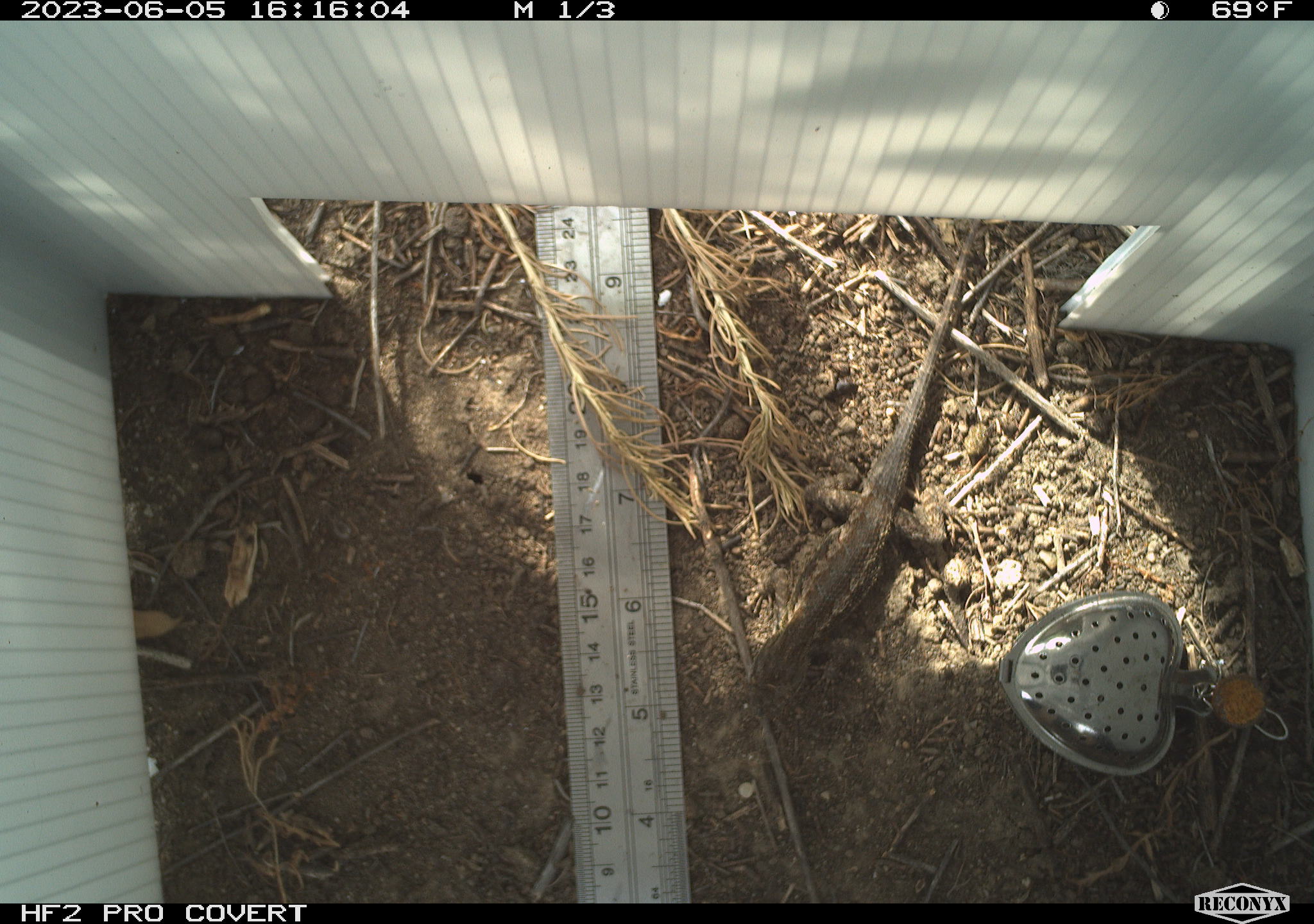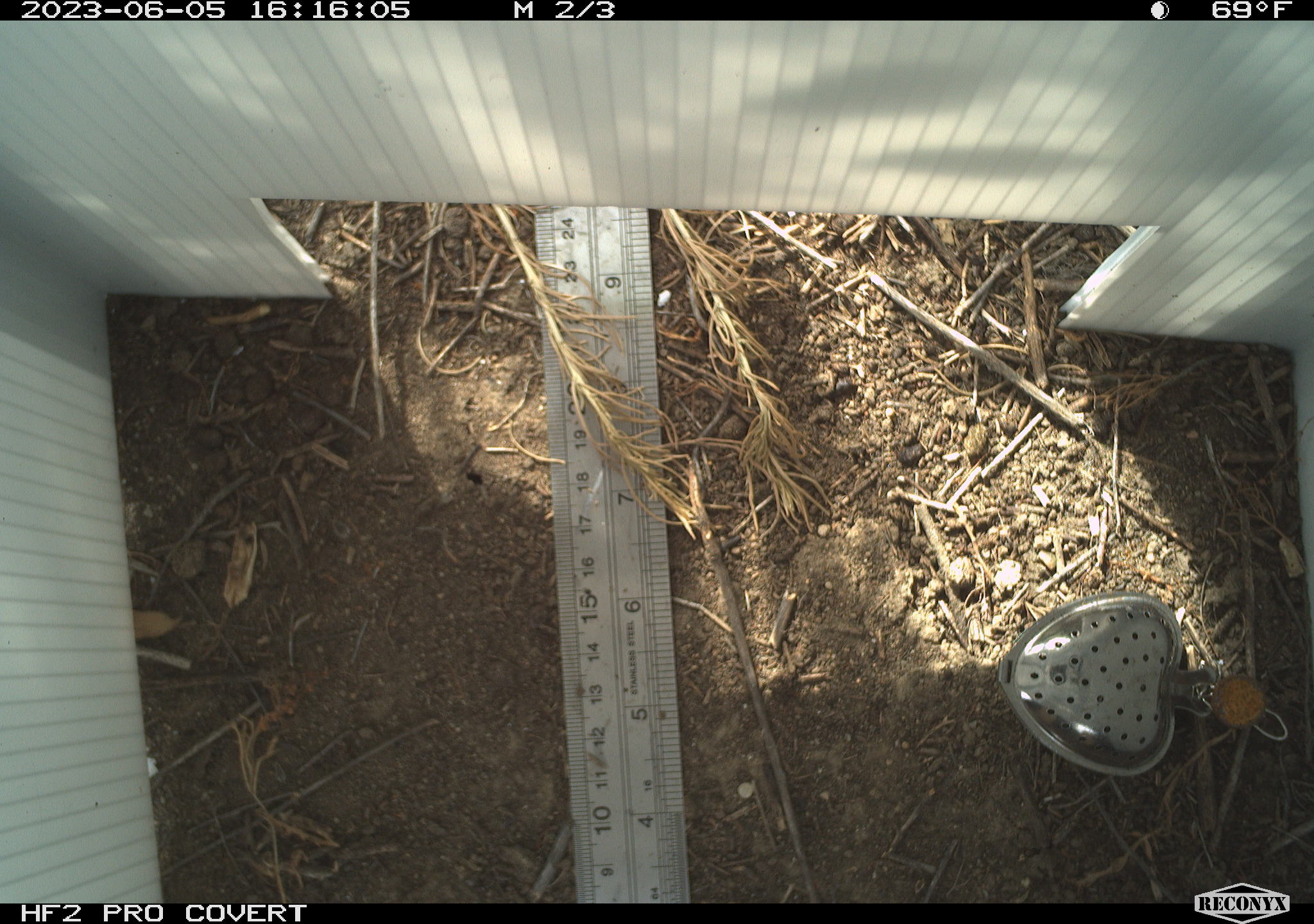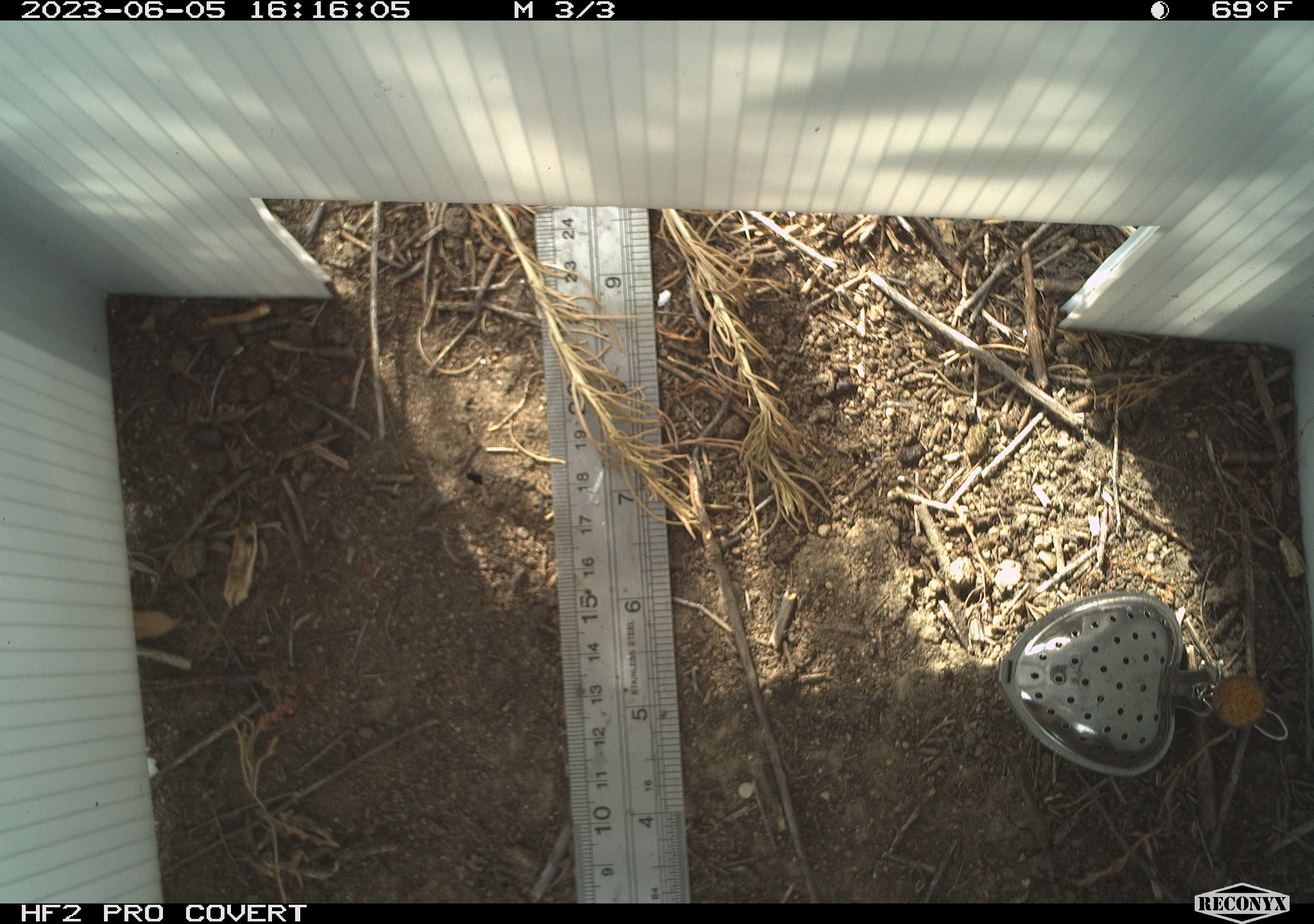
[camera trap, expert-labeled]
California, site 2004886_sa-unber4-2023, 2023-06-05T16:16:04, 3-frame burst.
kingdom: Animalia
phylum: Chordata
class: Reptilia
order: Squamata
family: Phrynosomatidae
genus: Sceloporus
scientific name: Sceloporus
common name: spiny lizards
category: sceloporus species